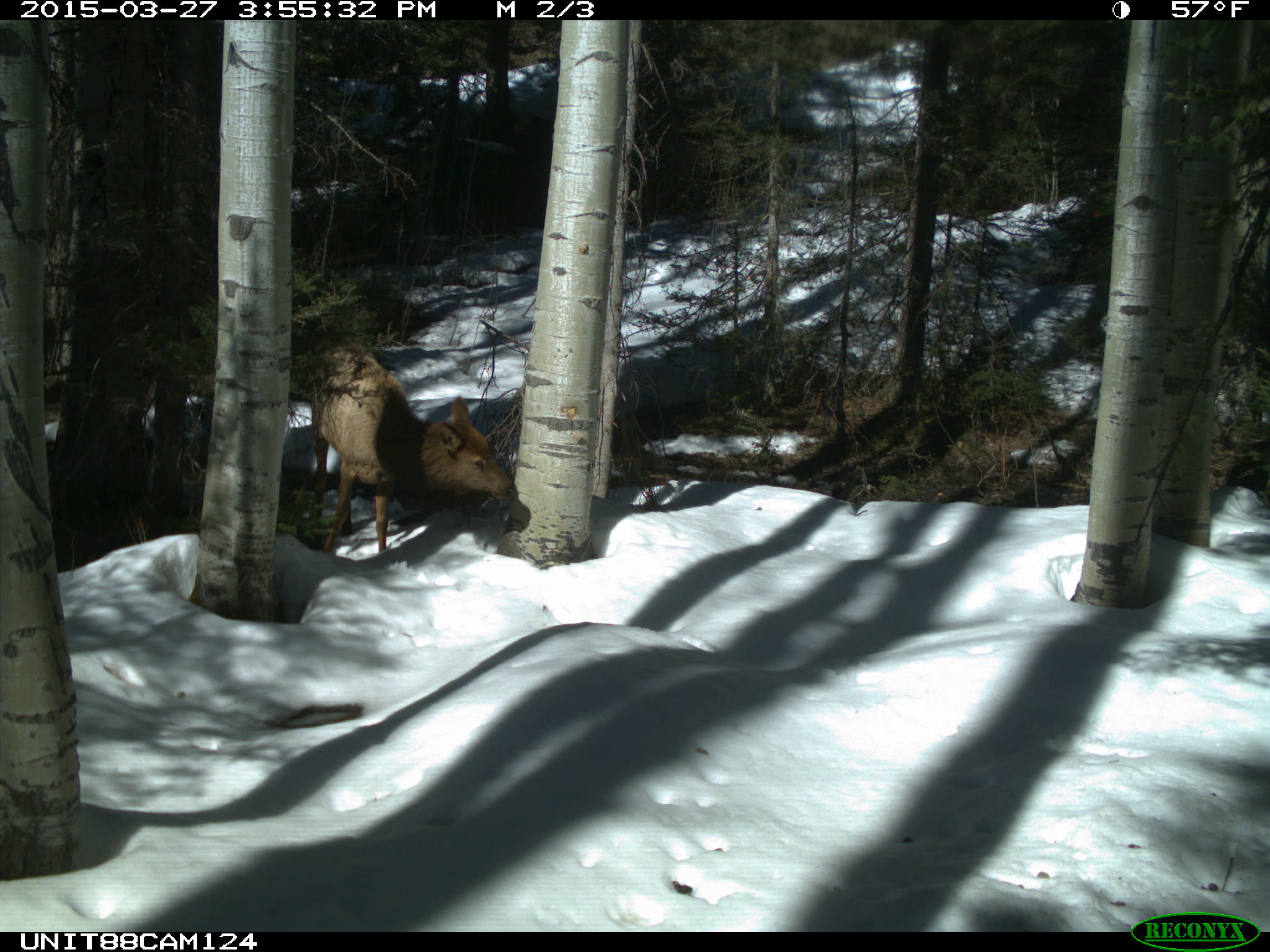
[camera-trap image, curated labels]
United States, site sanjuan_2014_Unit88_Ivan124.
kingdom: Animalia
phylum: Chordata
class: Mammalia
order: Artiodactyla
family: Cervidae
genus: Cervus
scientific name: Cervus elaphus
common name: red deer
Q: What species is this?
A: Cervus elaphus (red deer).